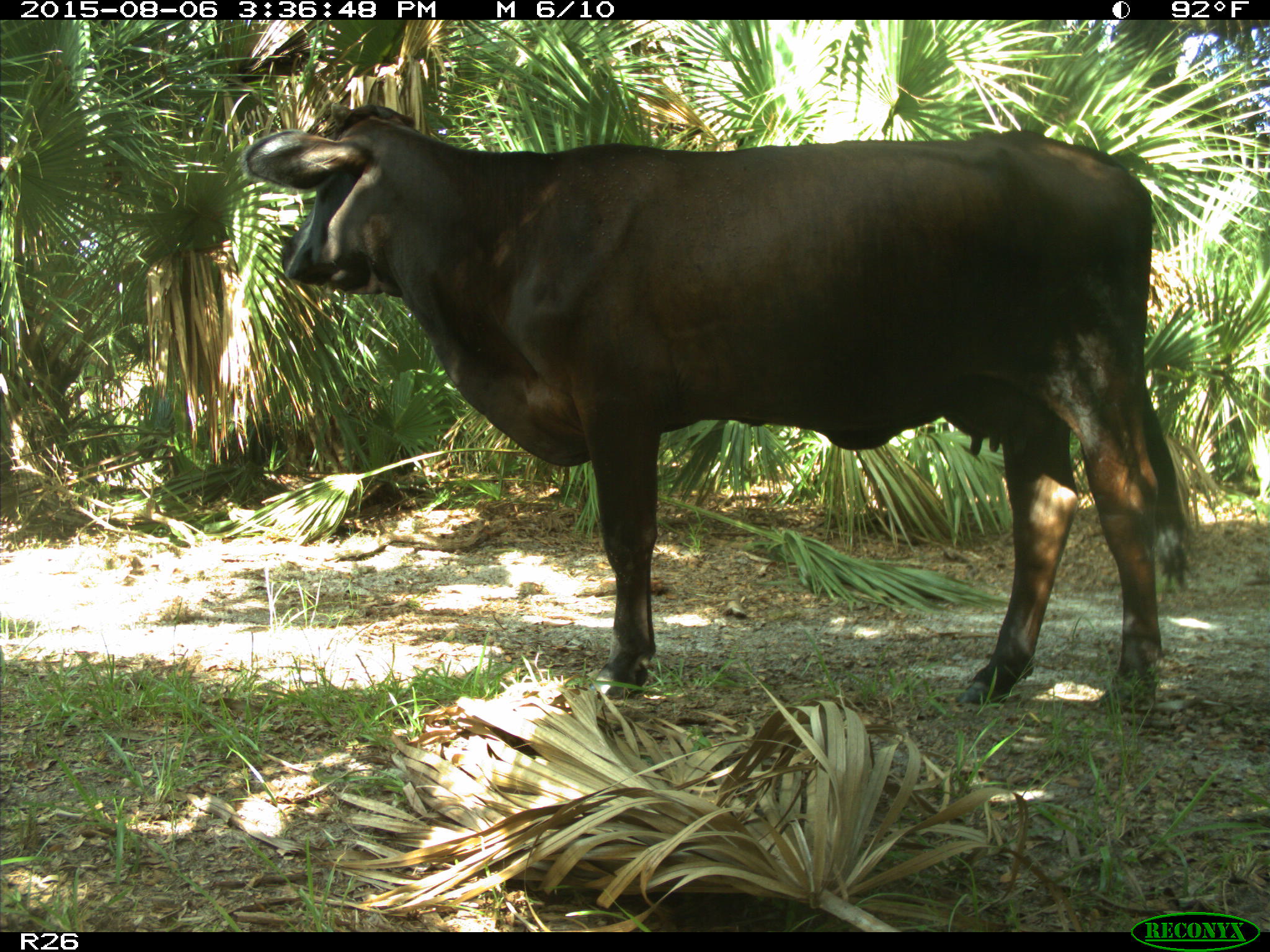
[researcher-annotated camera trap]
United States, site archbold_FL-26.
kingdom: Animalia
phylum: Chordata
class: Mammalia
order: Artiodactyla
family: Bovidae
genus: Bos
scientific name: Bos taurus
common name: domestic cow